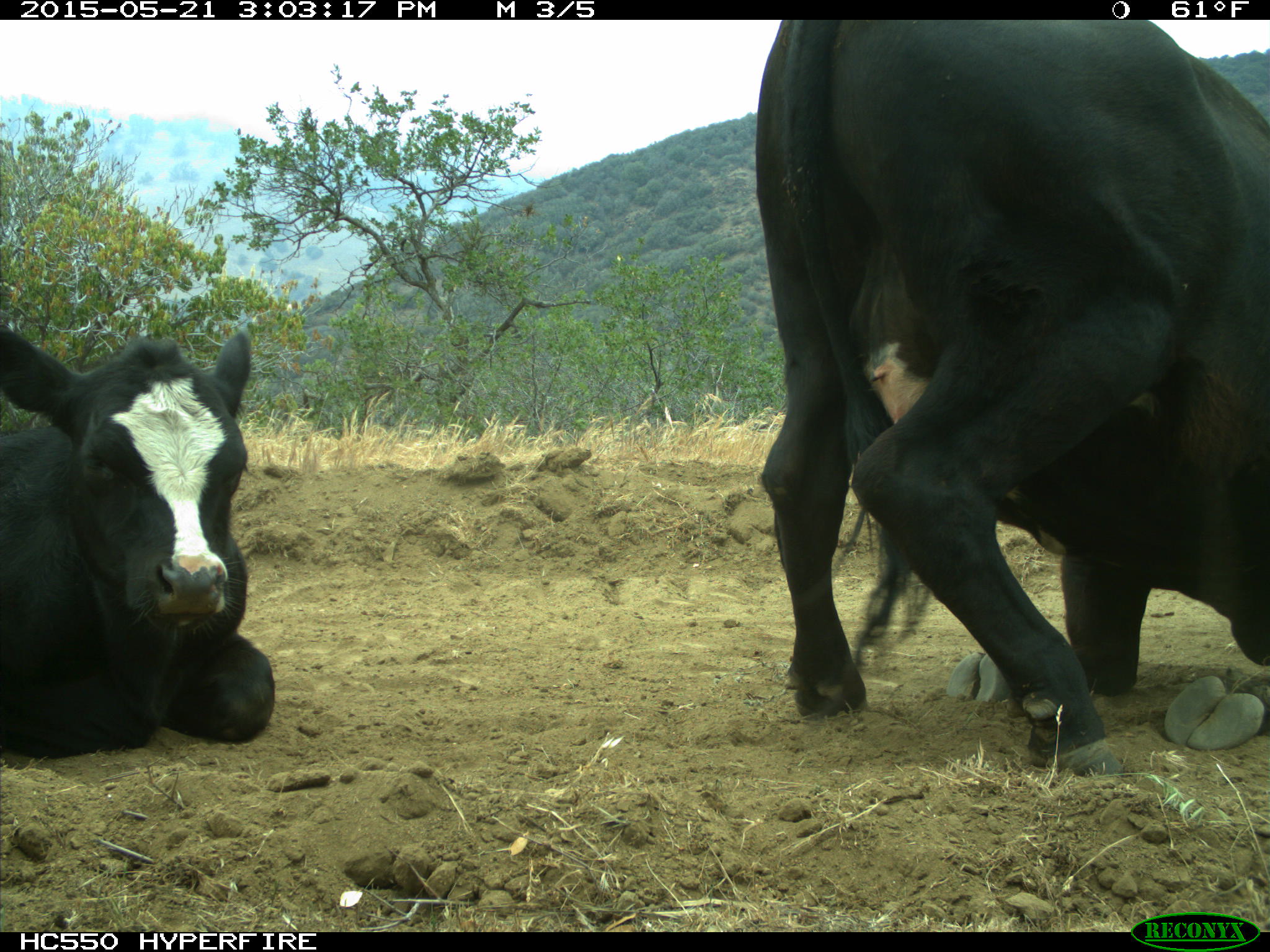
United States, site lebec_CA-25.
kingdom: Animalia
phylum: Chordata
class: Mammalia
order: Artiodactyla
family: Bovidae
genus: Bos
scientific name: Bos taurus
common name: domestic cow